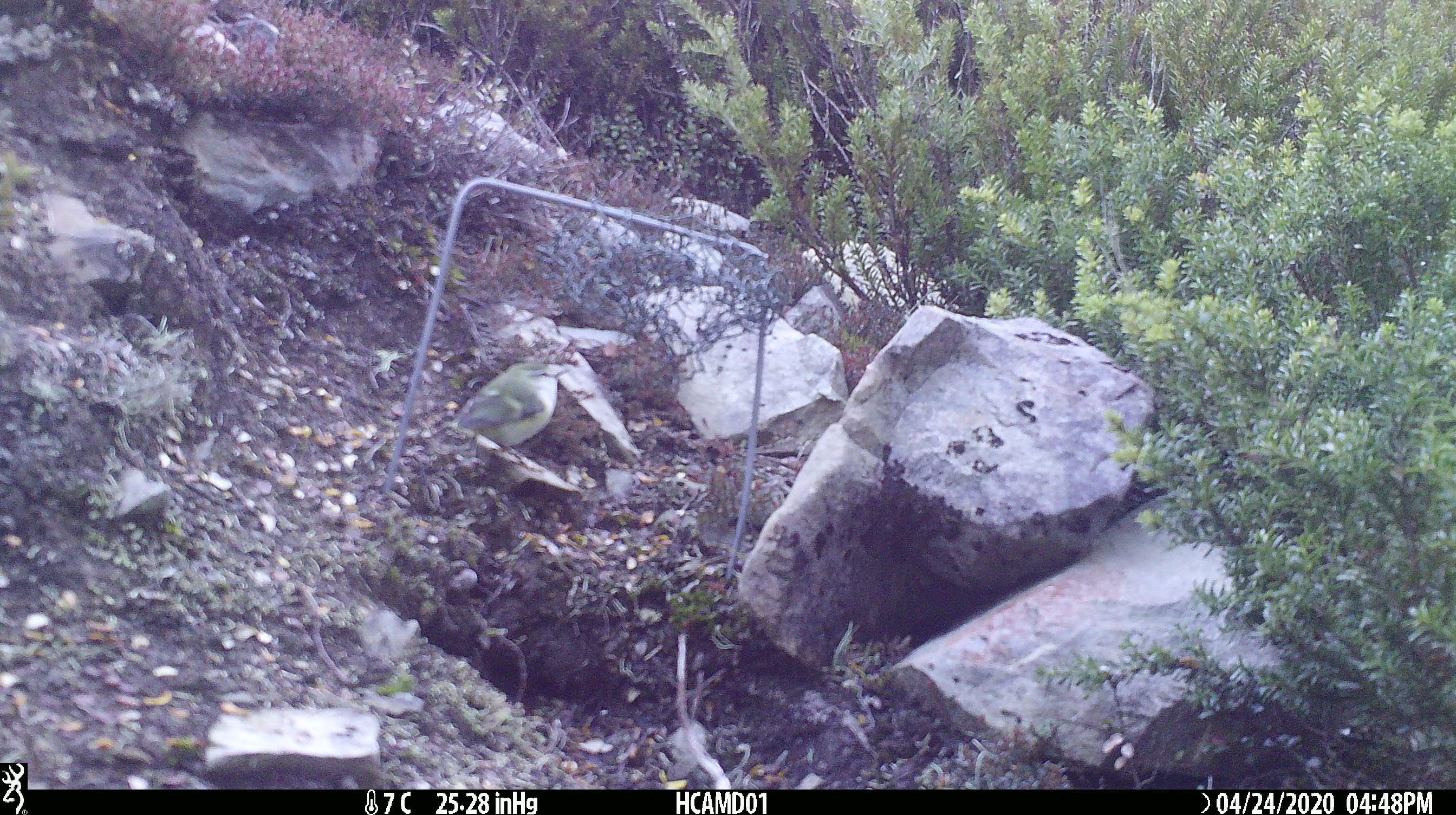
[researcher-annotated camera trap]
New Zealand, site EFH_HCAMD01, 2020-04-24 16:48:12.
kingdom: Animalia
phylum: Chordata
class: Aves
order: Passeriformes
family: Acanthisittidae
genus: Acanthisitta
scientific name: Acanthisitta chloris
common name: rifleman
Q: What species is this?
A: Rifleman (Acanthisitta chloris).